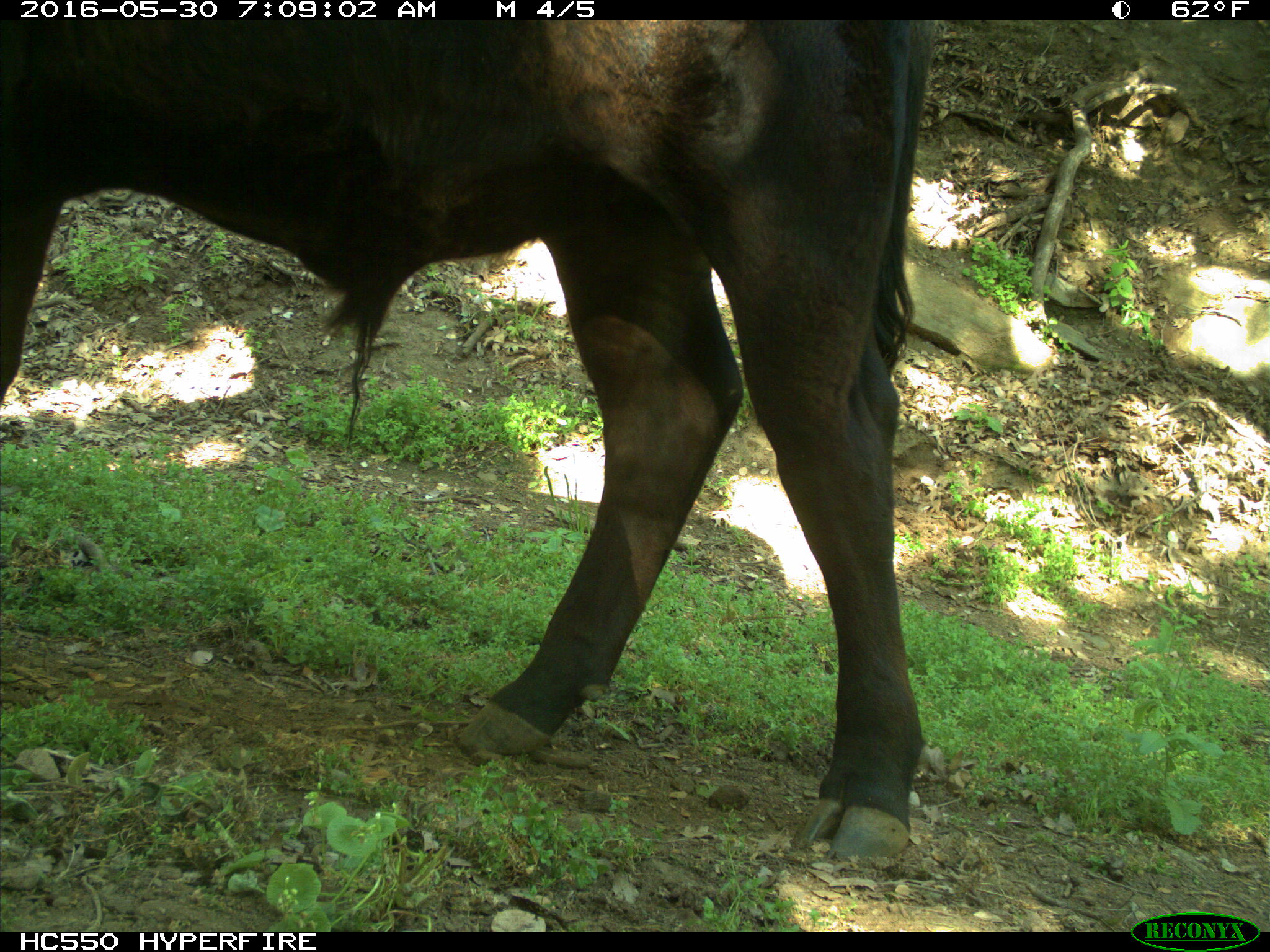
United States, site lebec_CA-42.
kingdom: Animalia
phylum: Chordata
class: Mammalia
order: Artiodactyla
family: Bovidae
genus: Bos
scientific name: Bos taurus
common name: domestic cow